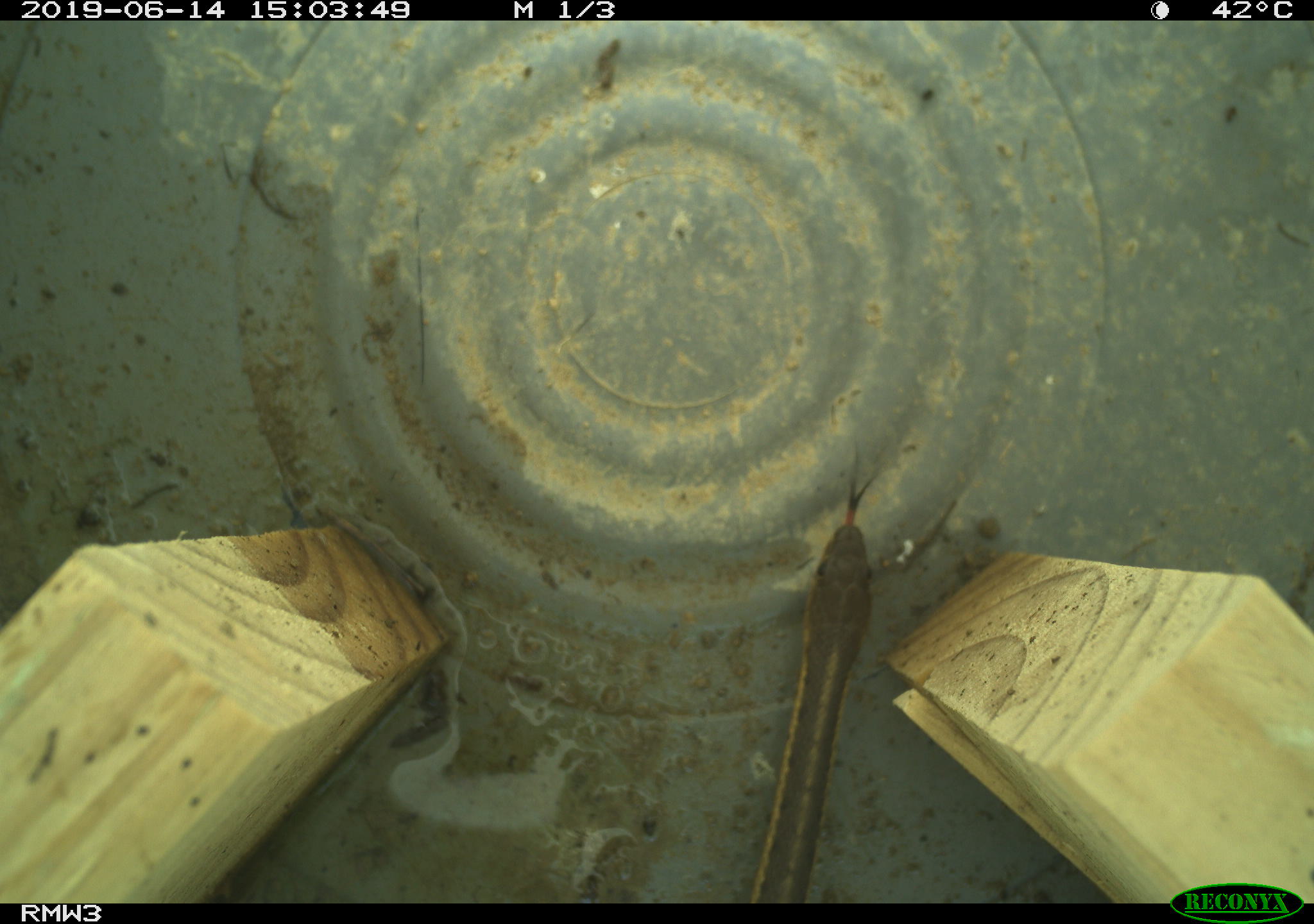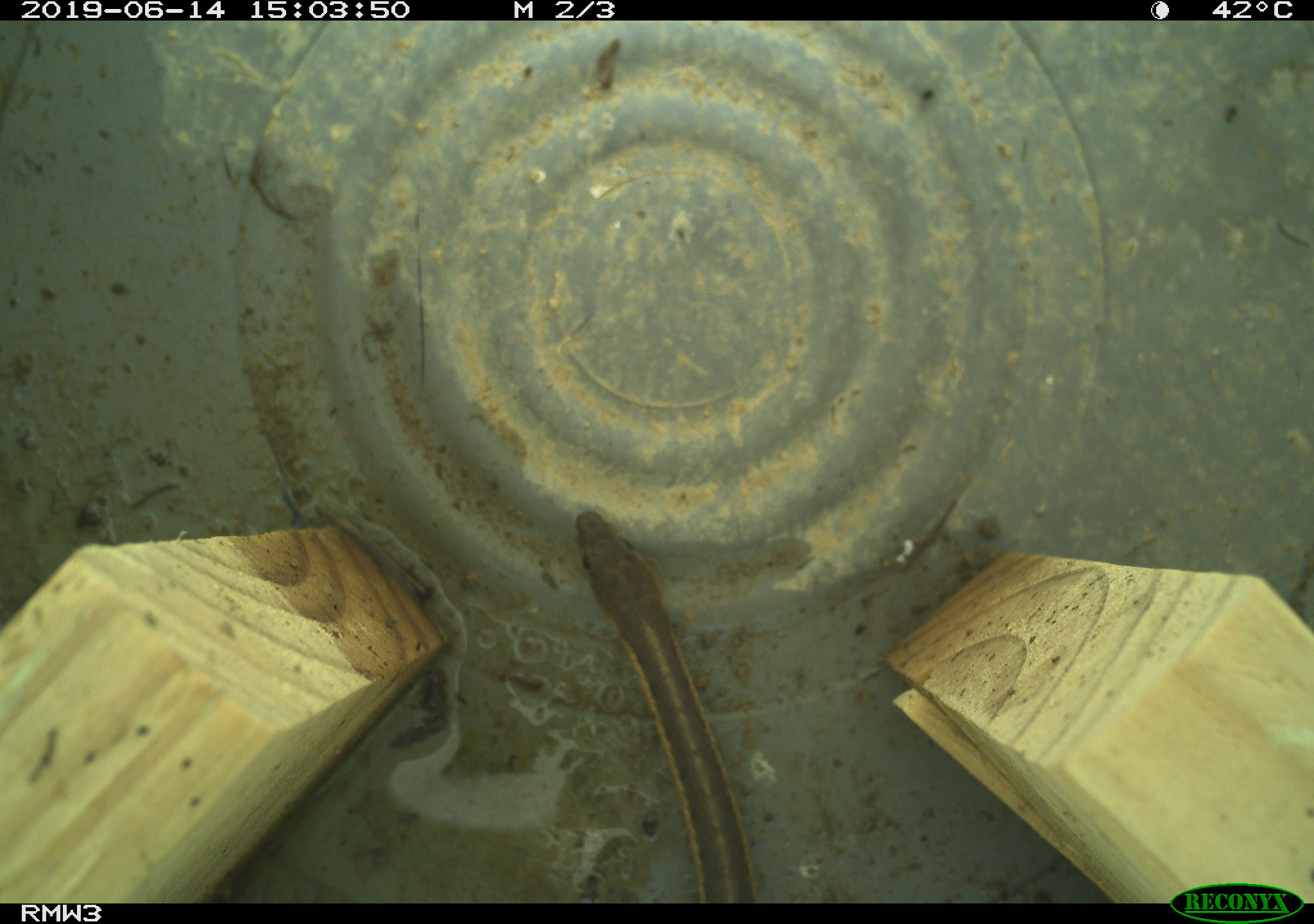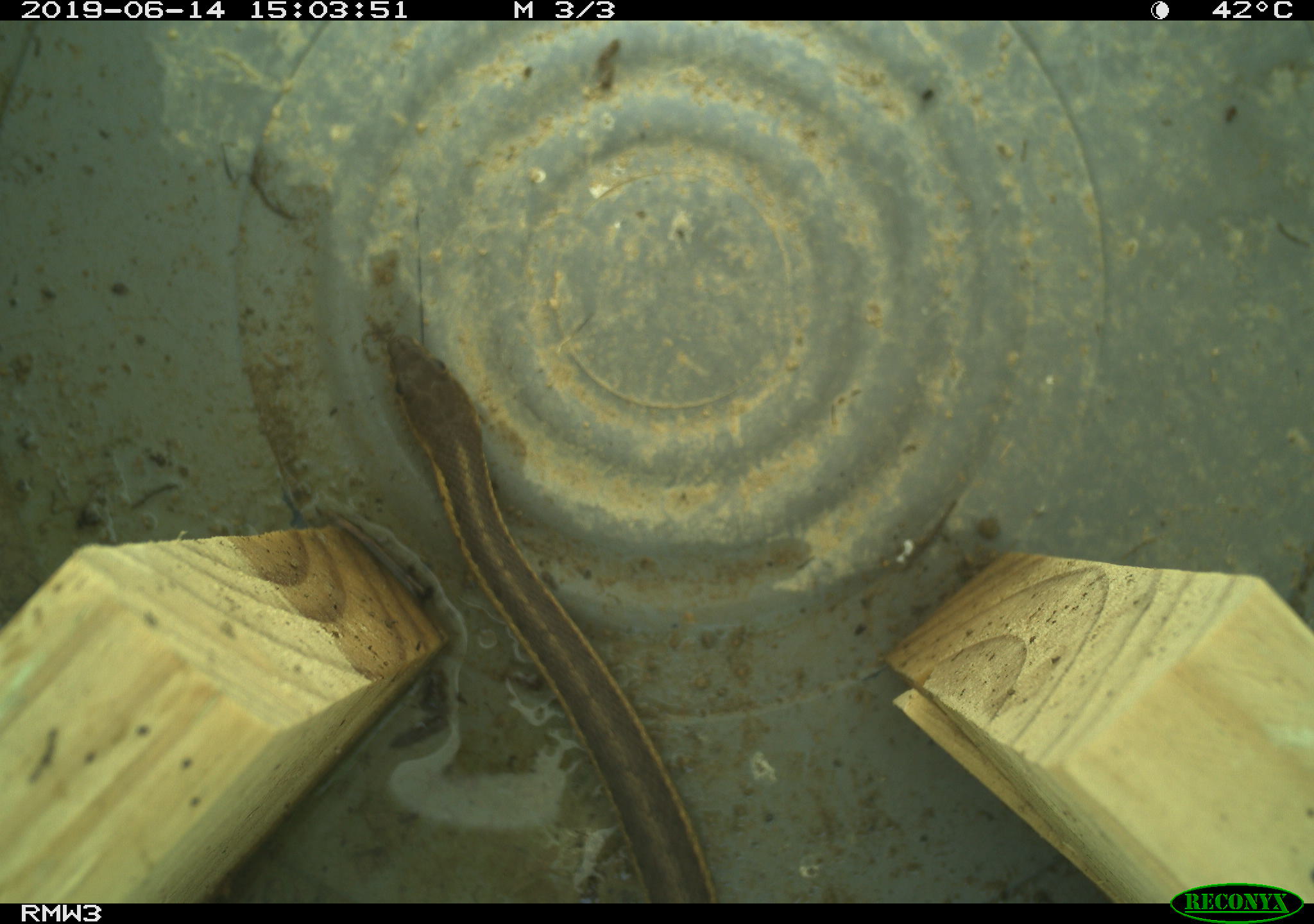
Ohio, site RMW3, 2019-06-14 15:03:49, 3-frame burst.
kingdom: Animalia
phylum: Chordata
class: Reptilia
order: Squamata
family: Colubridae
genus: Thamnophis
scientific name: Thamnophis sirtalis sirtalis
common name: eastern gartersnake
Eastern gartersnake (Thamnophis sirtalis sirtalis).